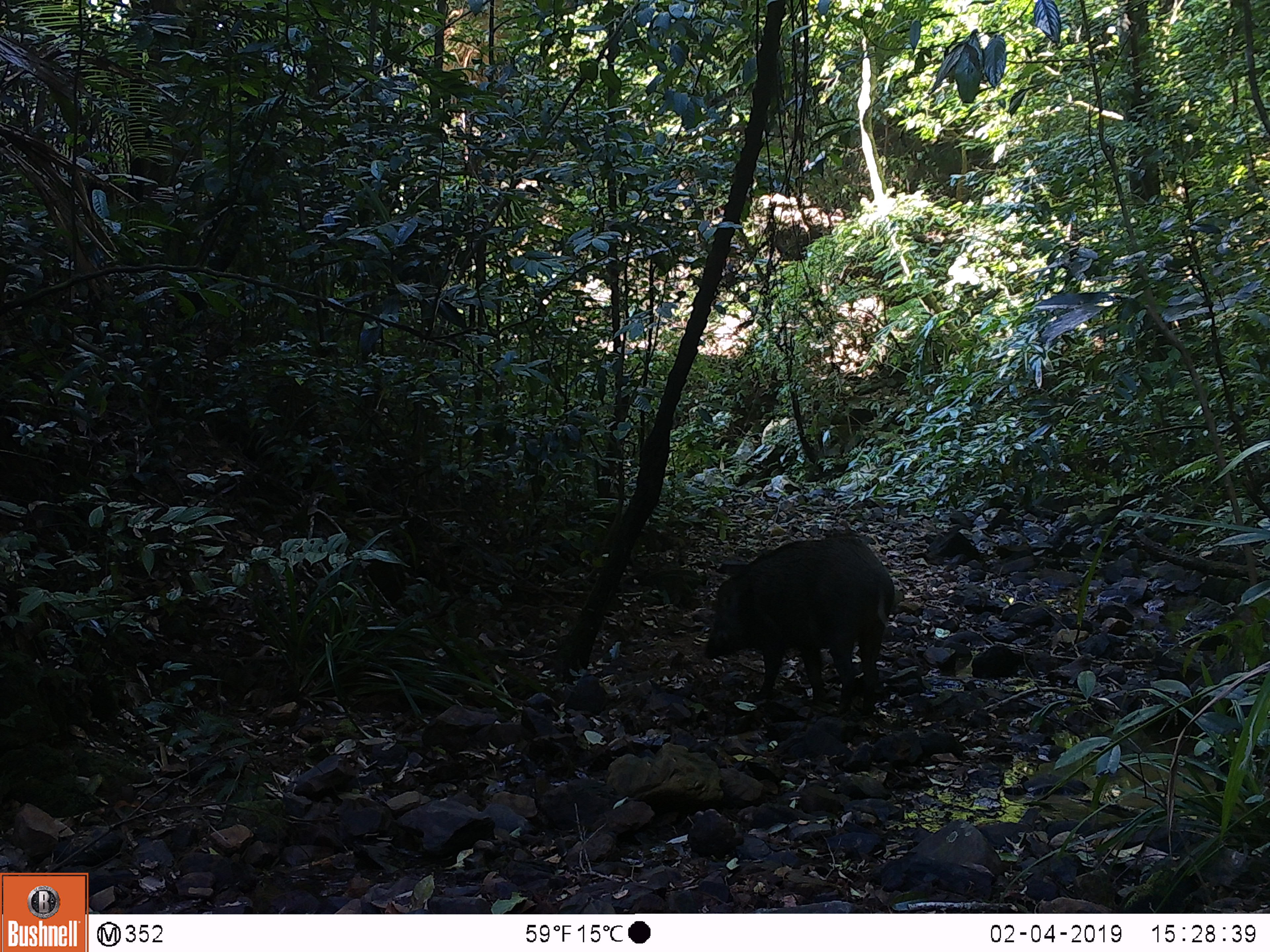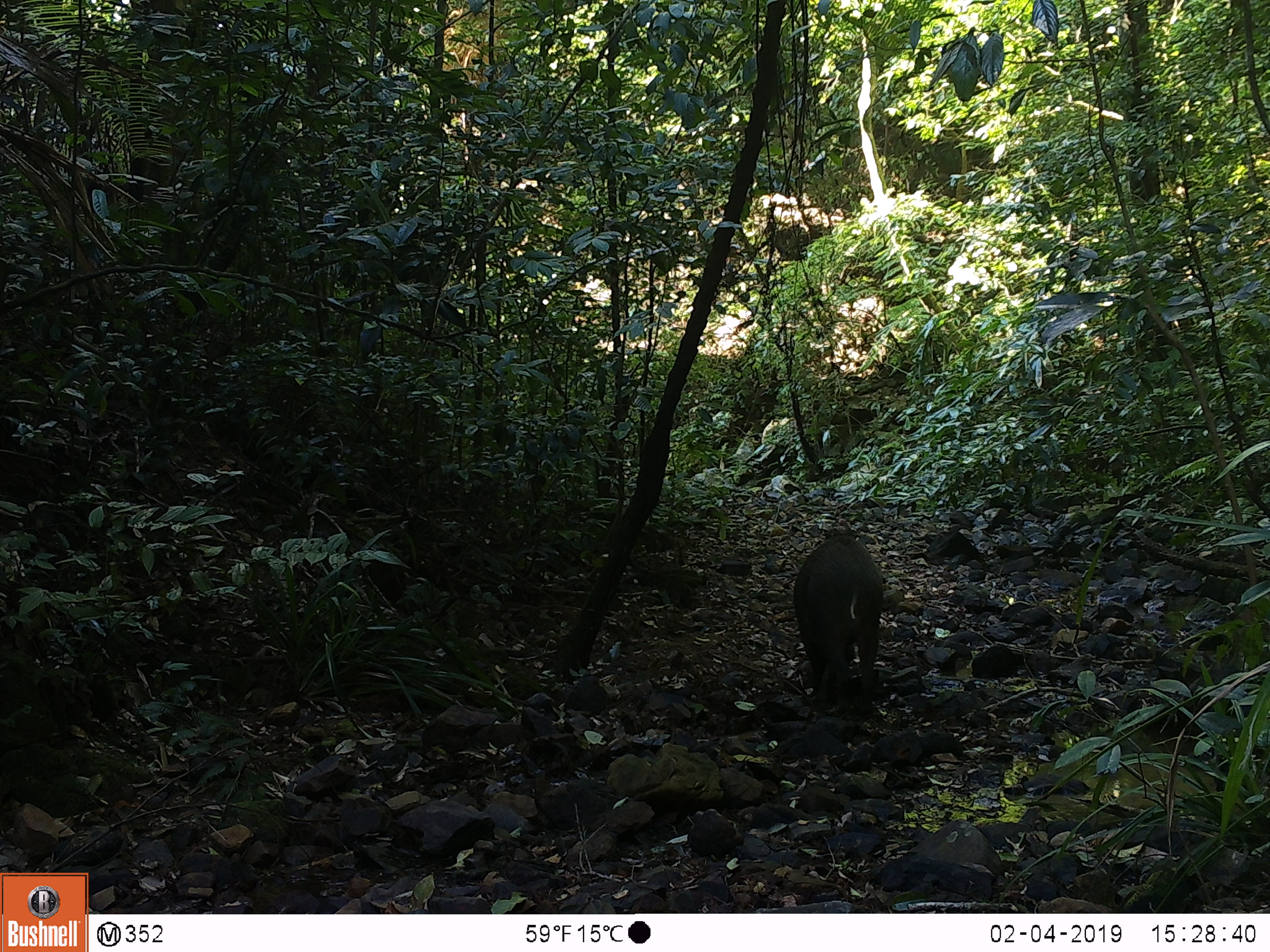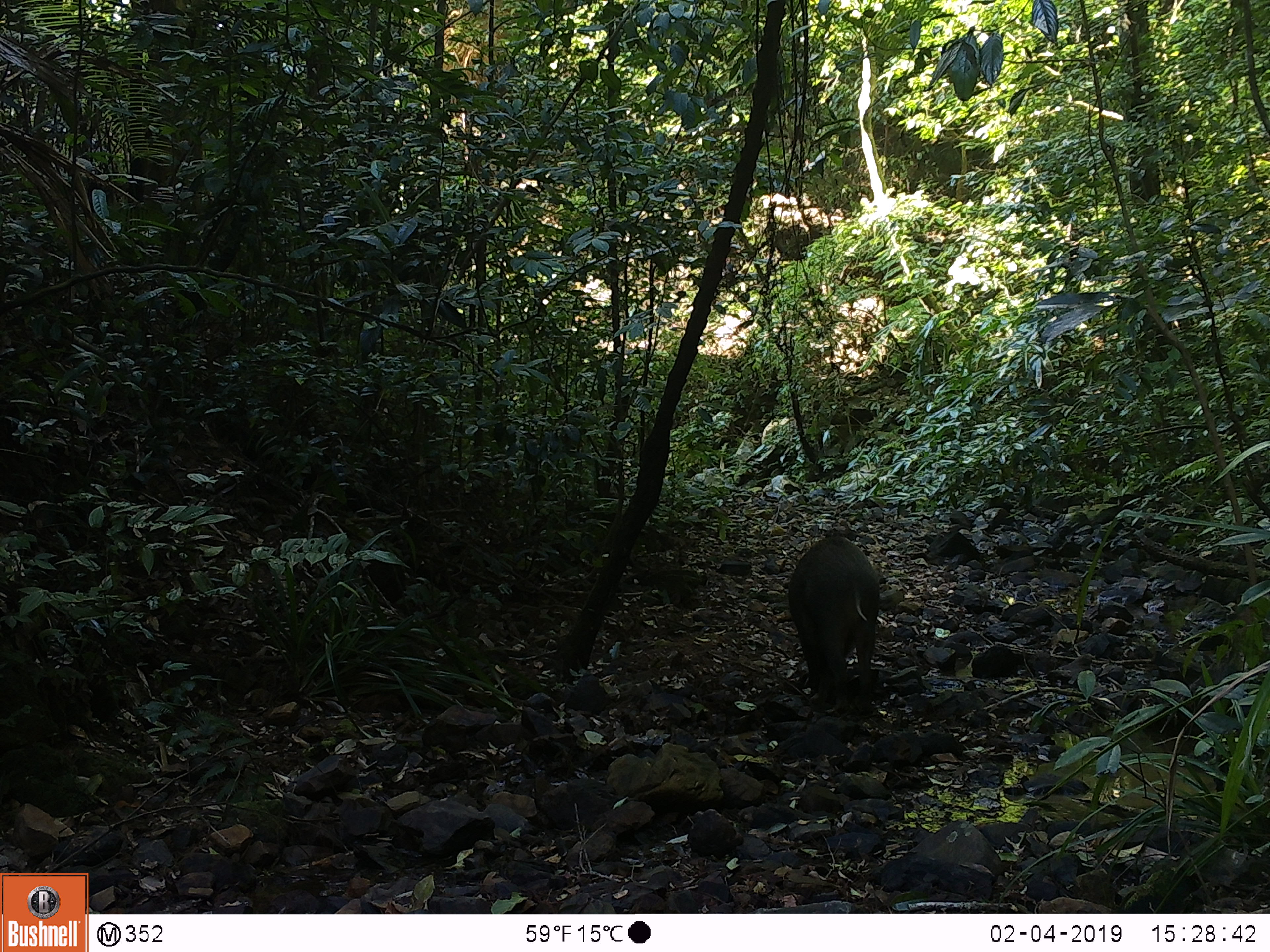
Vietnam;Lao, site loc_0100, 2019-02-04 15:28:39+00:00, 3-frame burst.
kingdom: Animalia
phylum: Chordata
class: Mammalia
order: Artiodactyla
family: Suidae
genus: Sus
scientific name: Sus scrofa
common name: eurasian wild pig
Eurasian wild pig (Sus scrofa). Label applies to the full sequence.